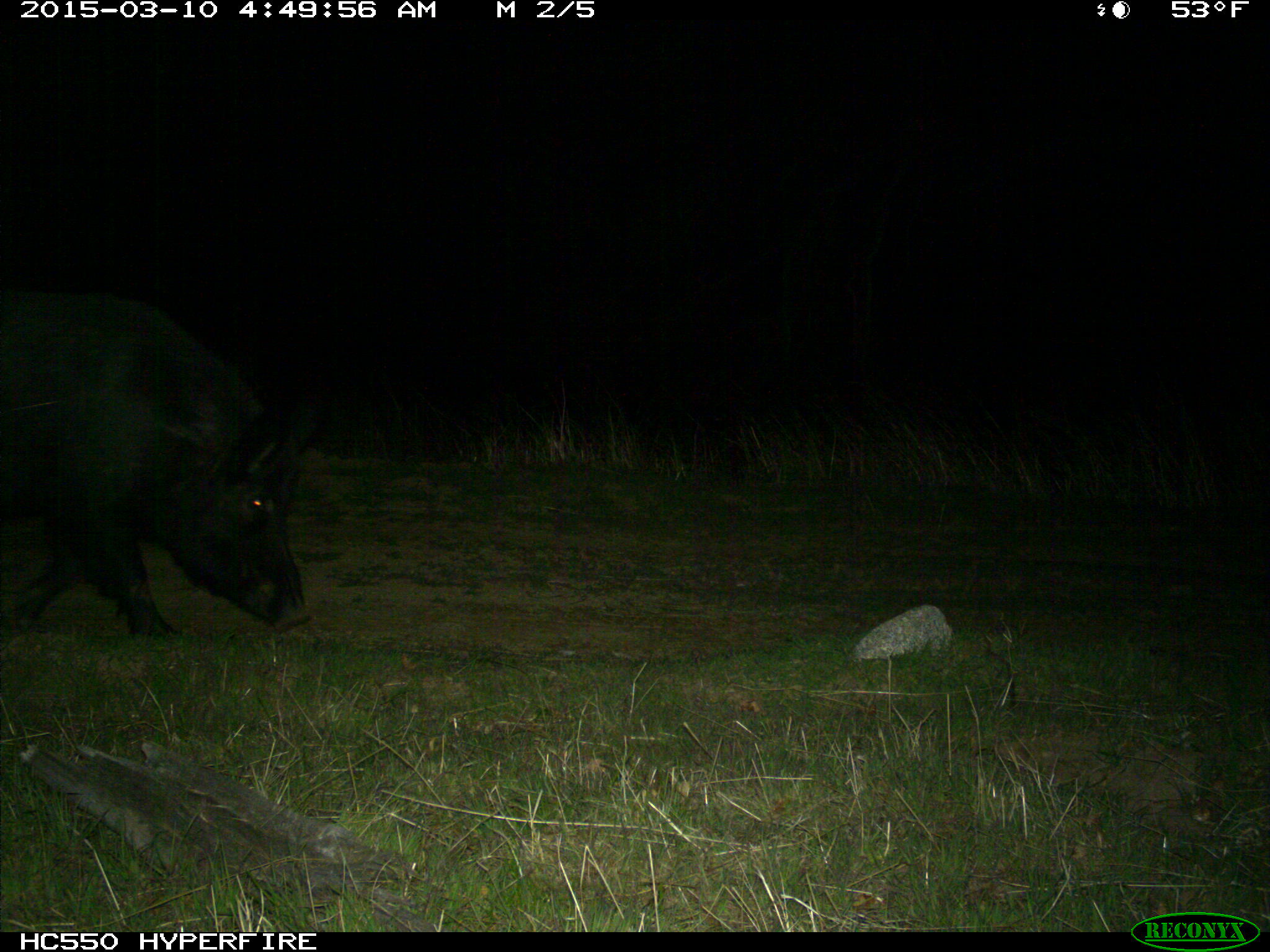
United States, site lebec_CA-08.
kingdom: Animalia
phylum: Chordata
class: Mammalia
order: Artiodactyla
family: Suidae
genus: Sus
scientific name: Sus scrofa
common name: wild boar